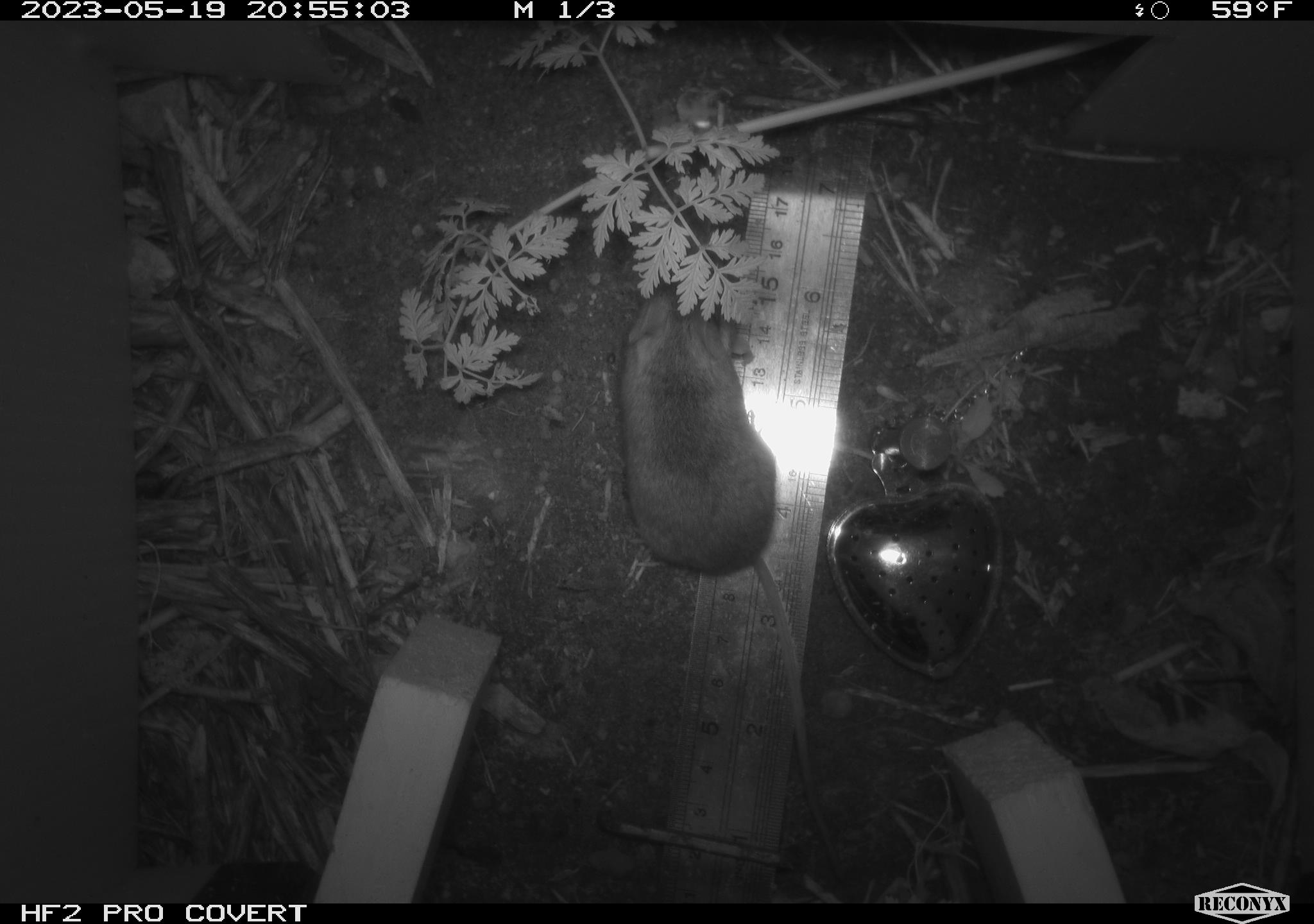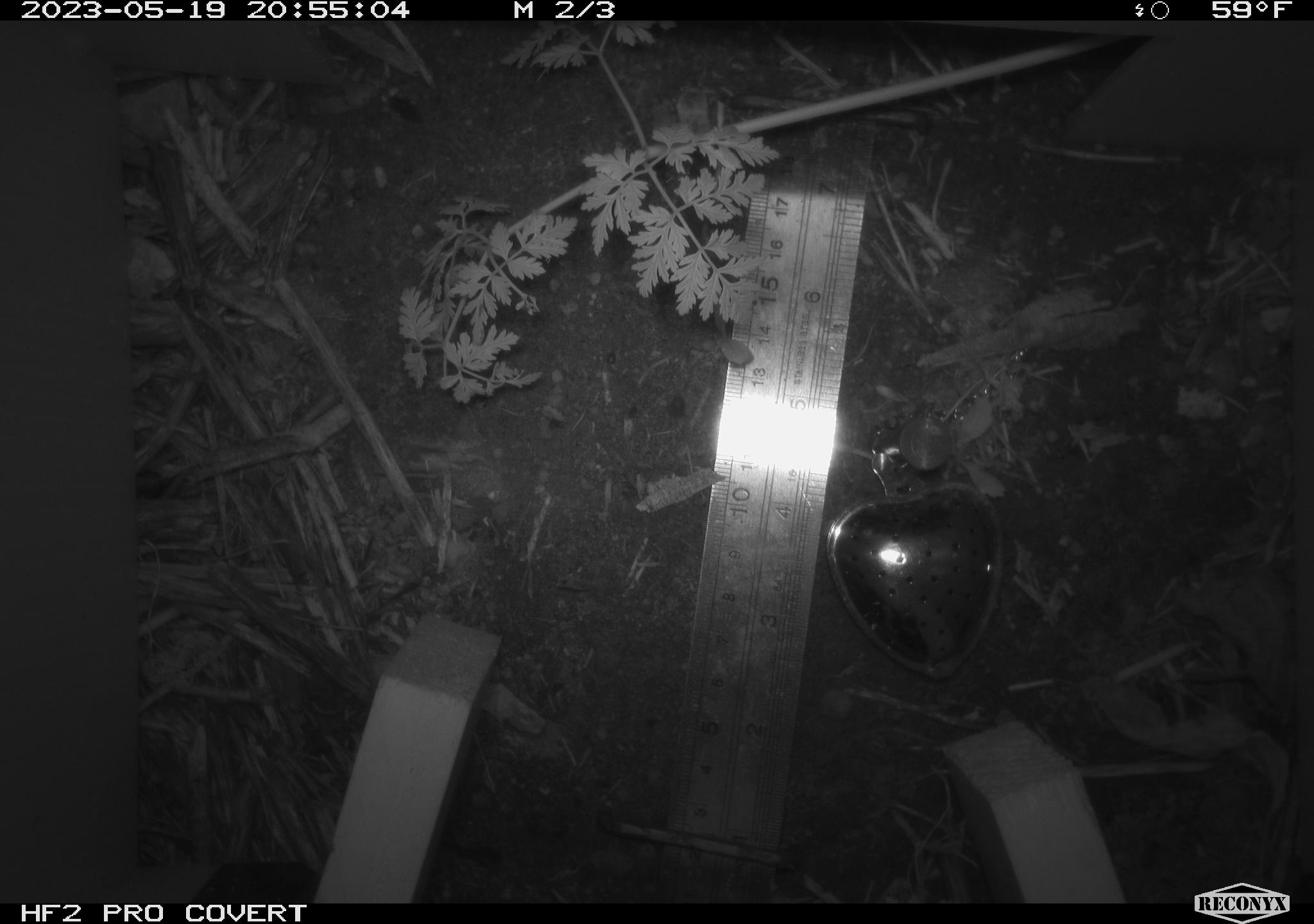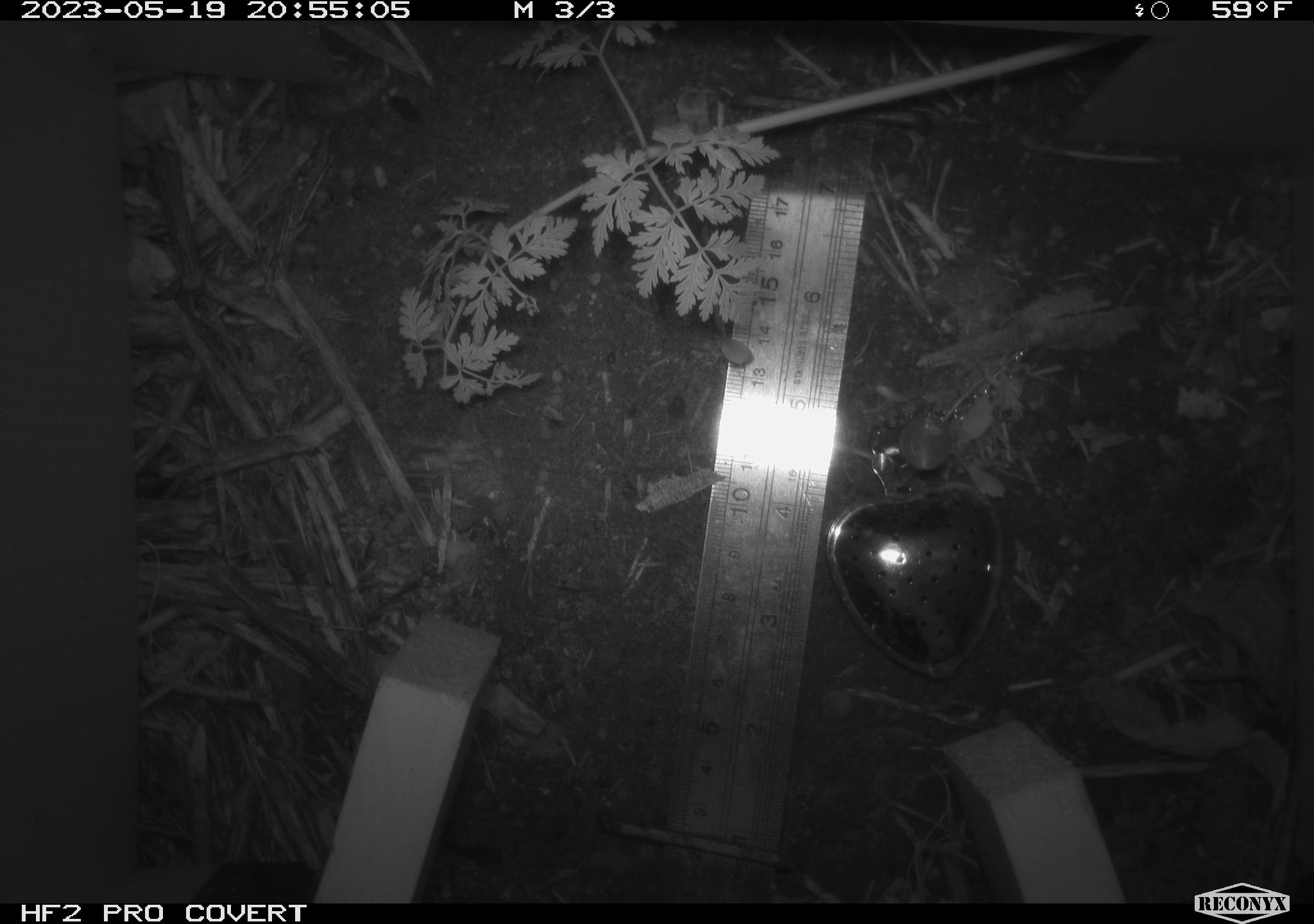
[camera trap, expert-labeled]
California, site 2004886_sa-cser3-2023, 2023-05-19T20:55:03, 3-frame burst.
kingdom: Animalia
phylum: Chordata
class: Mammalia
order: Rodentia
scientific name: Rodentia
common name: mouse species